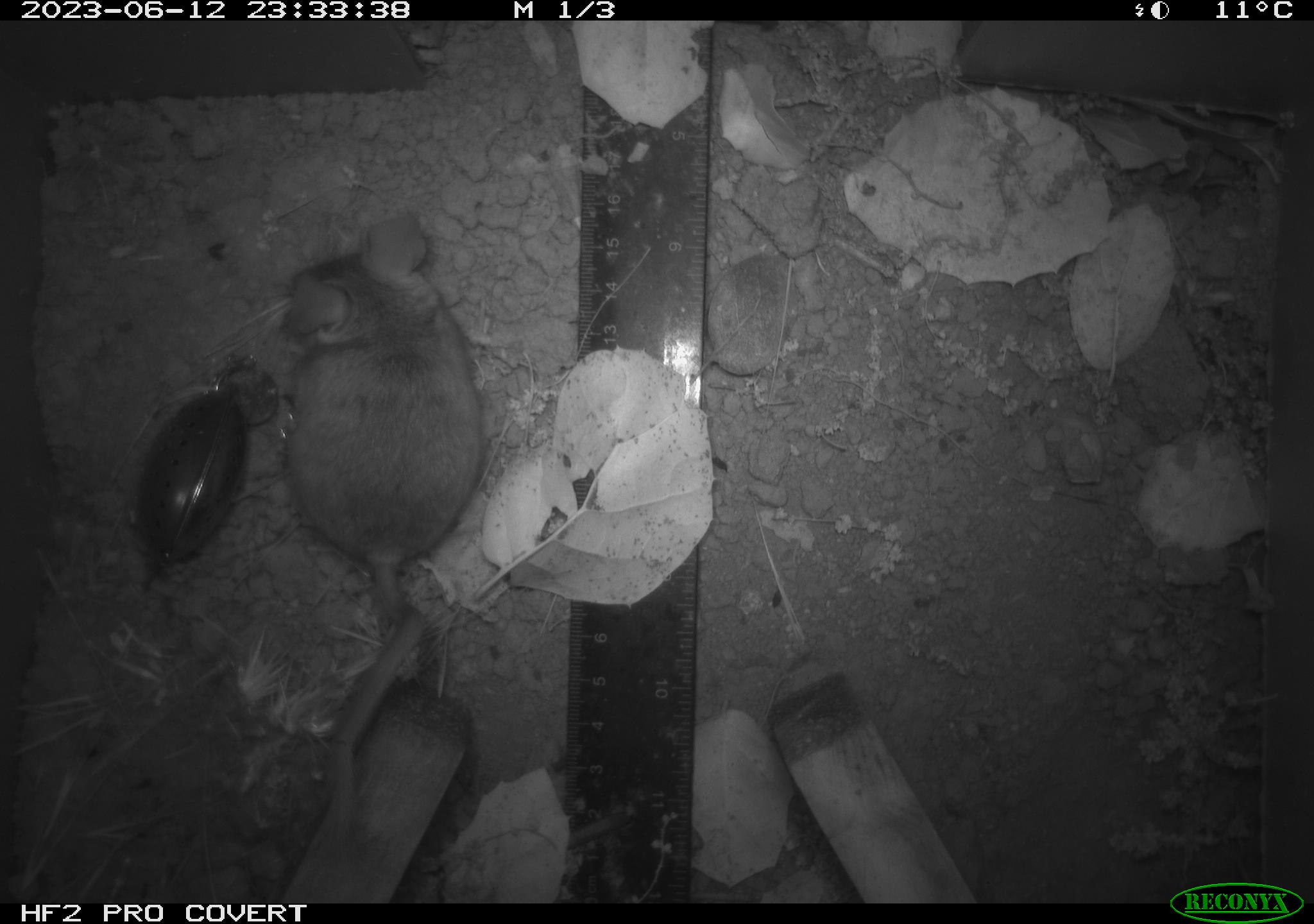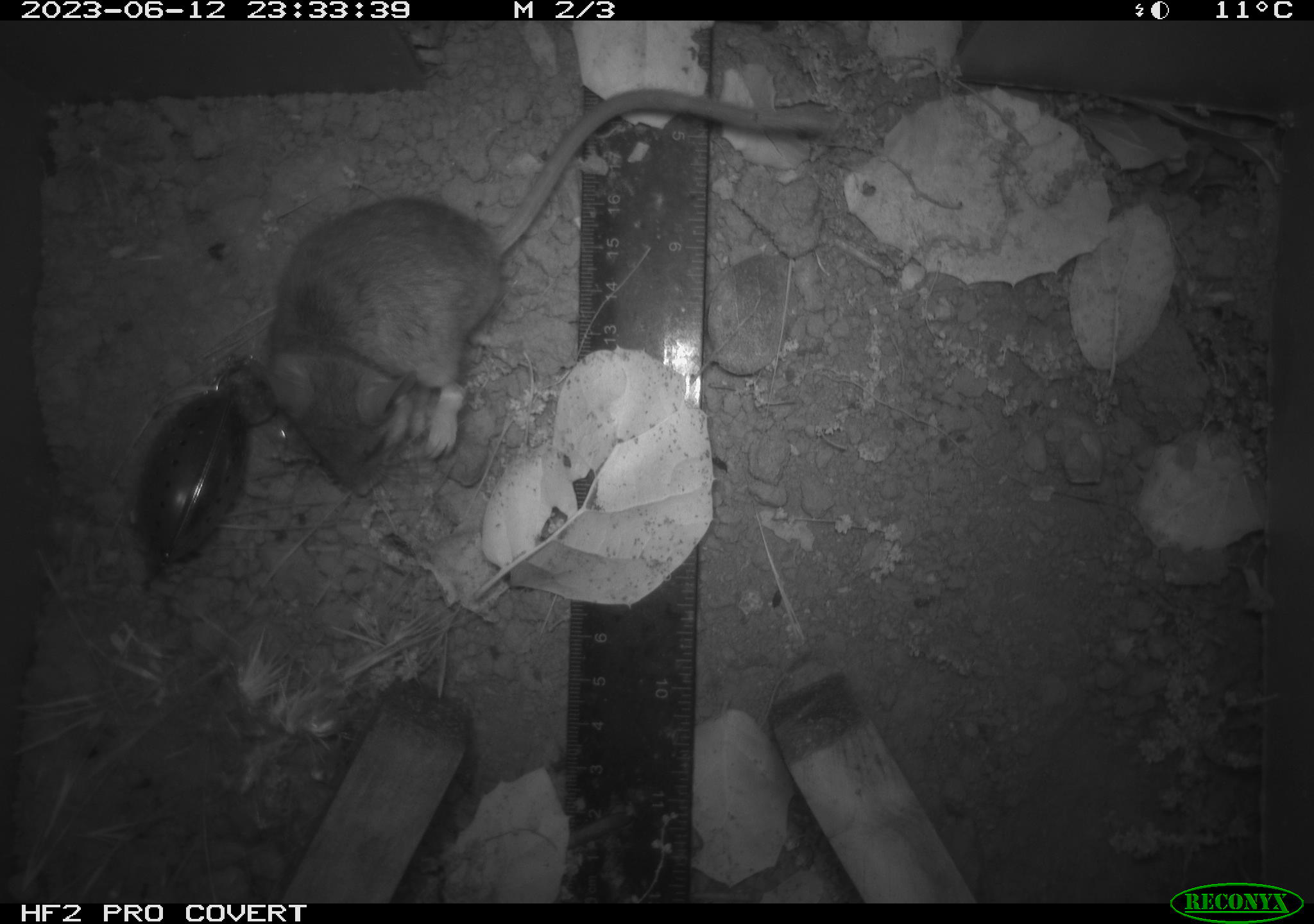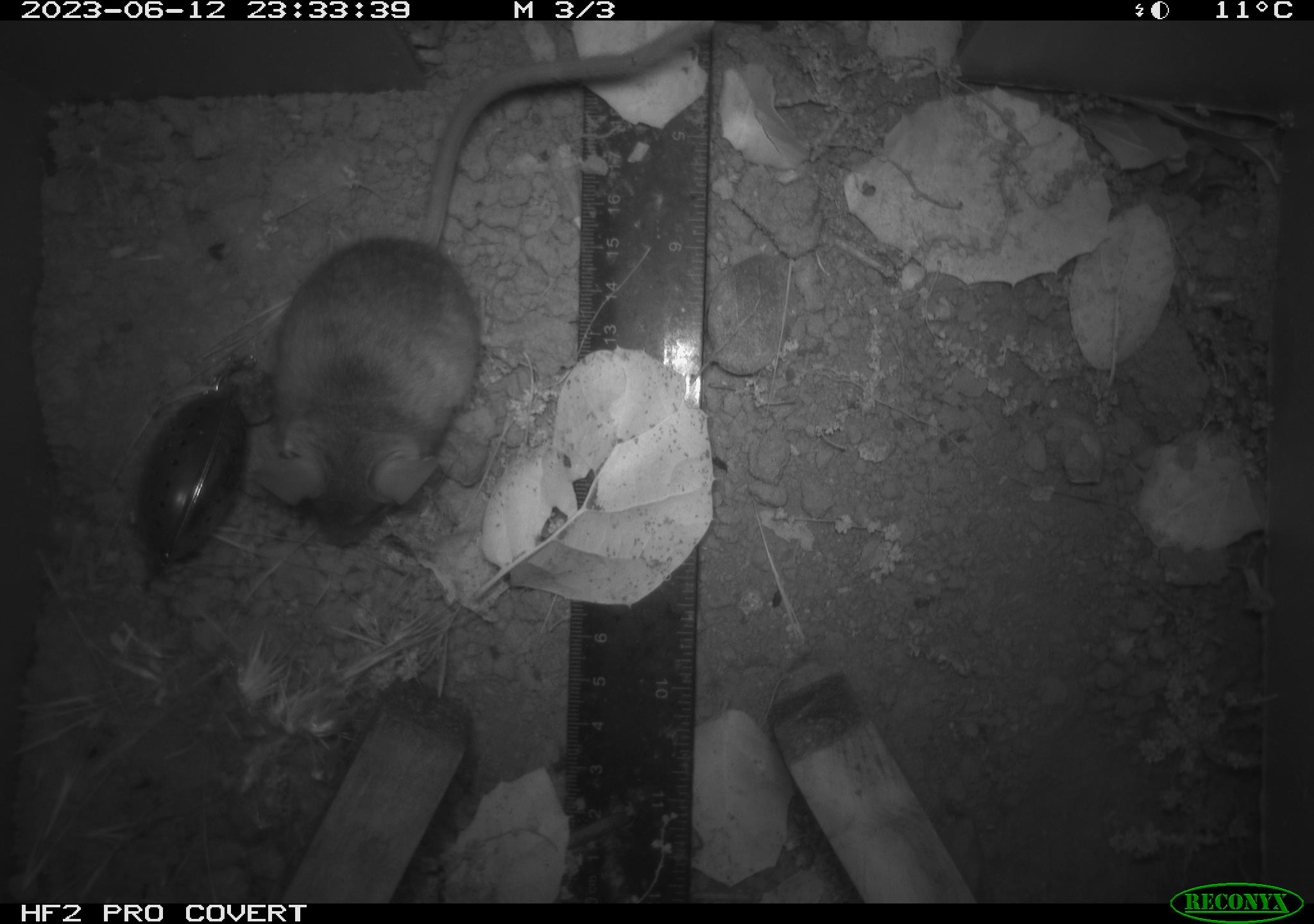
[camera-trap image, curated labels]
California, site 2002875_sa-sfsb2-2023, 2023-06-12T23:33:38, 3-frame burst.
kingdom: Animalia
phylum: Chordata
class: Mammalia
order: Rodentia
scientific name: Rodentia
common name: mouse species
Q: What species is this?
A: Mouse species (Rodentia).